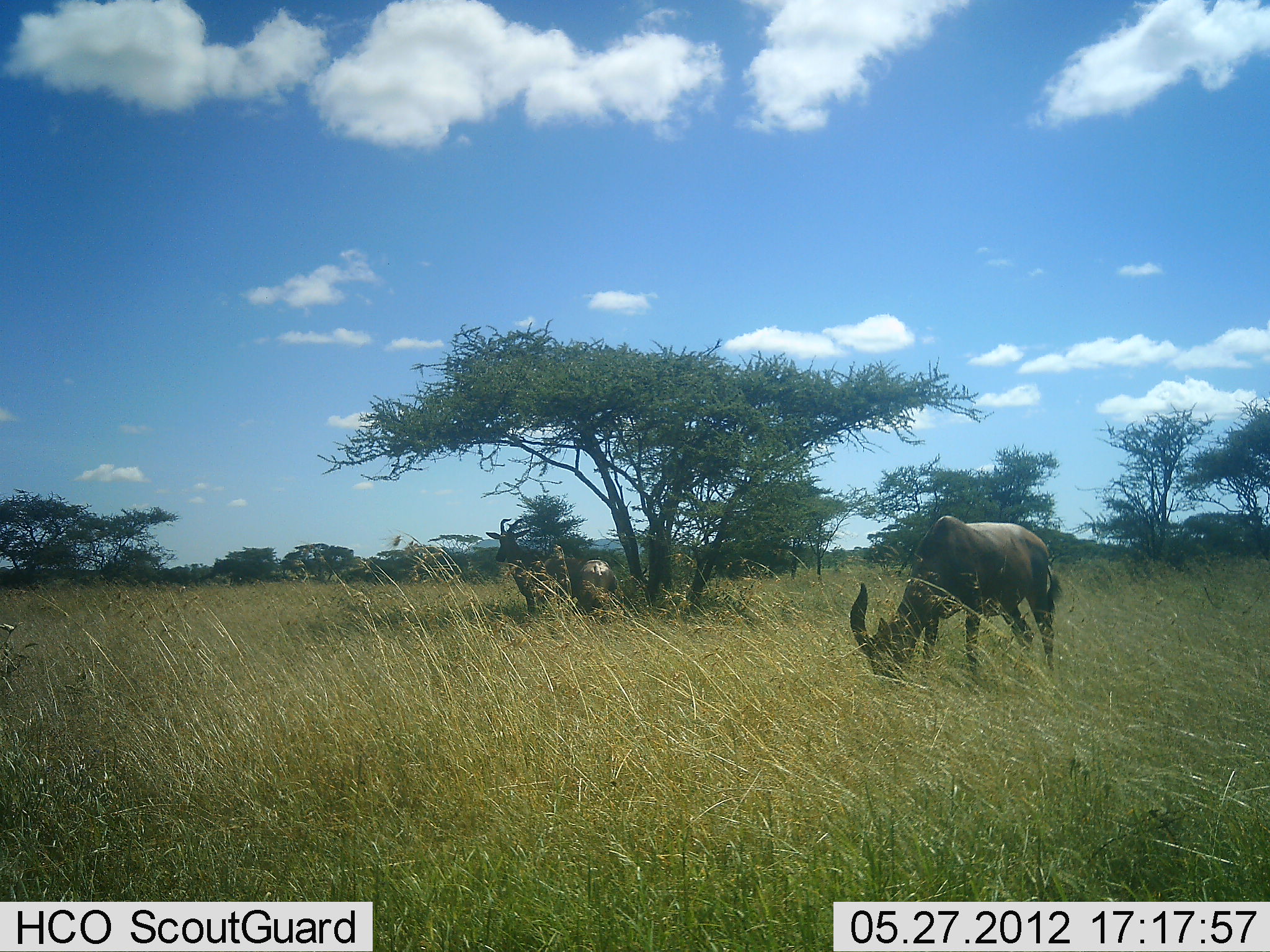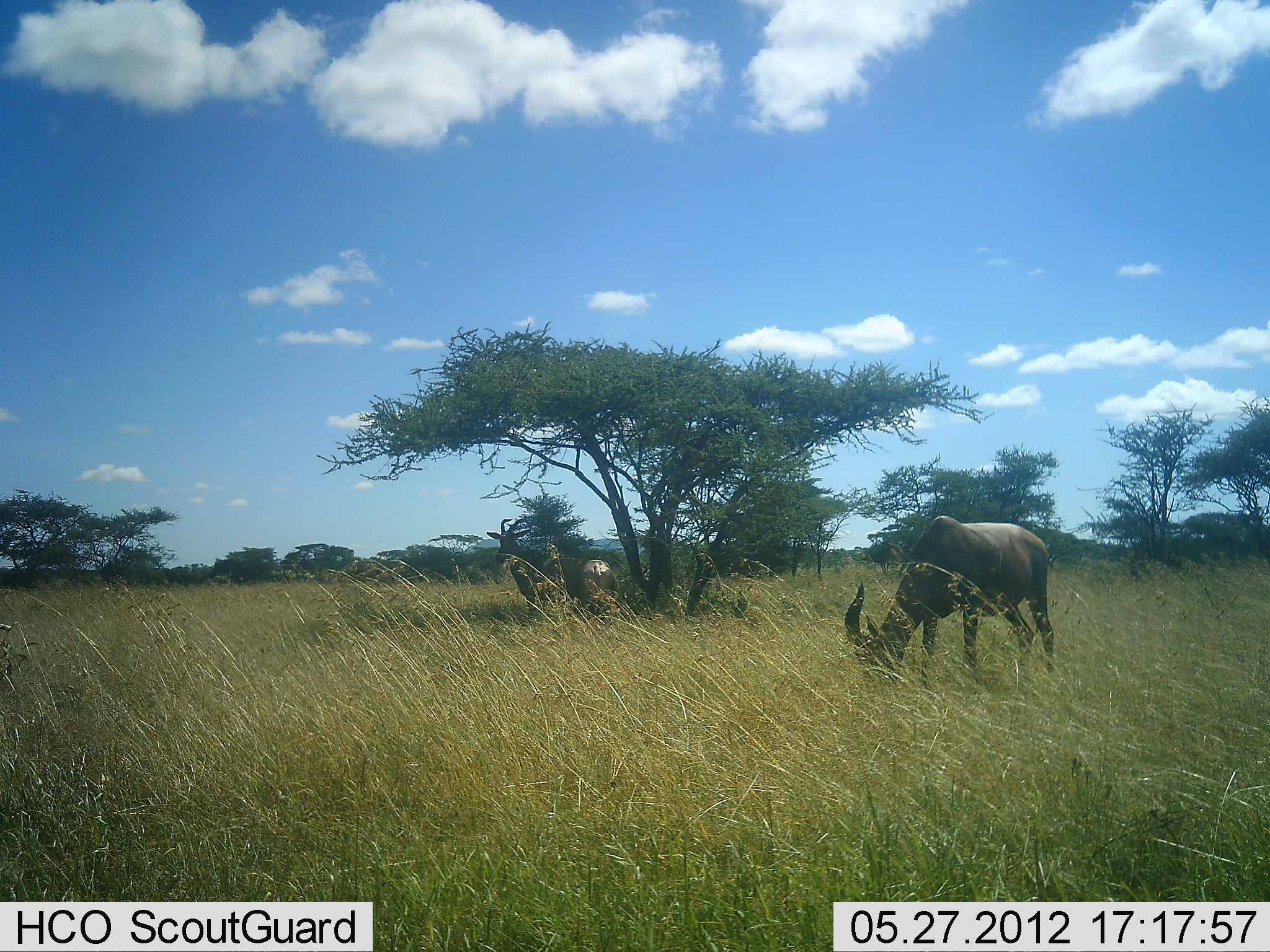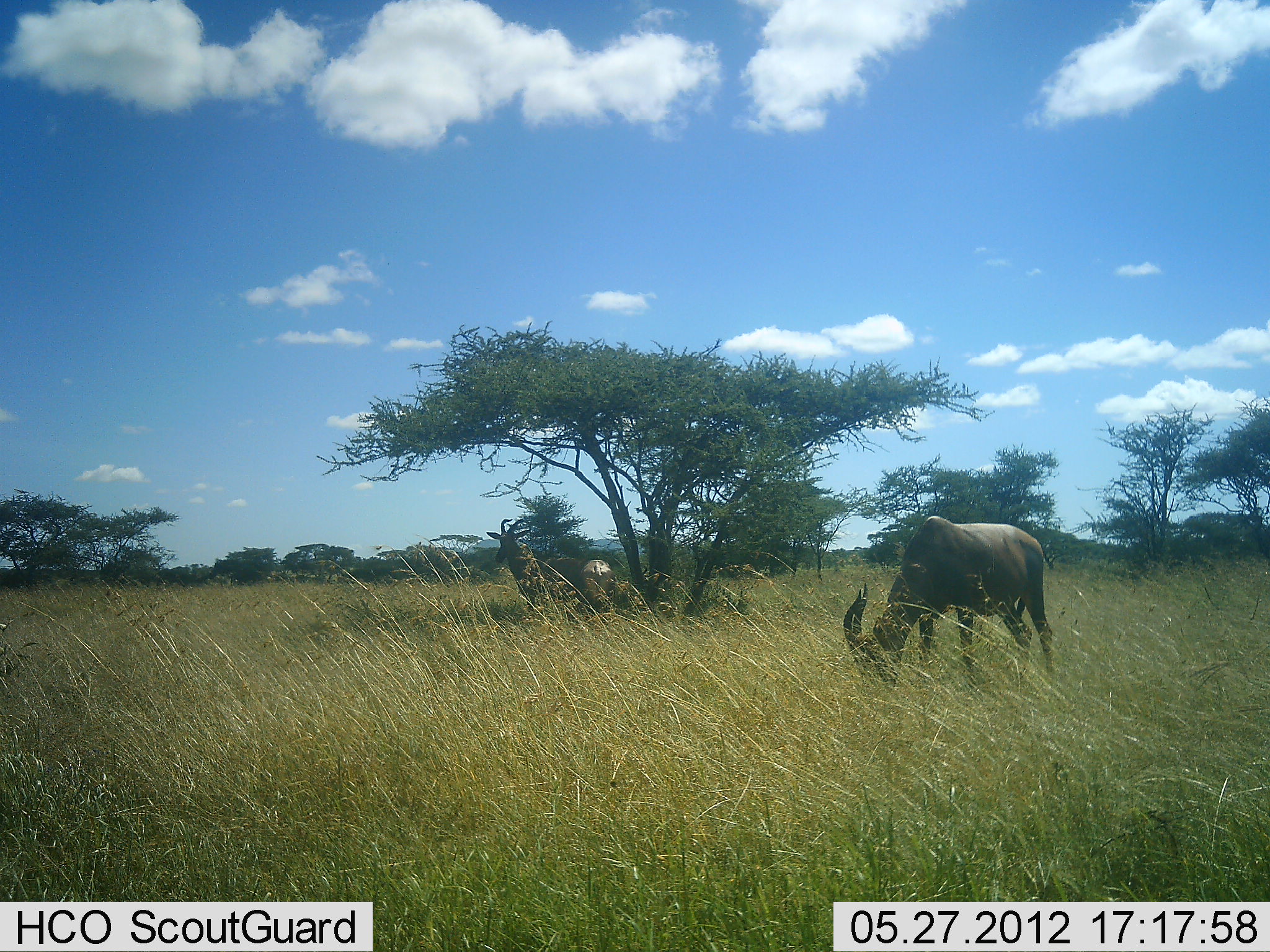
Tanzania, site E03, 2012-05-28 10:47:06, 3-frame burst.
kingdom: Animalia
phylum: Chordata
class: Mammalia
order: Artiodactyla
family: Bovidae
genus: Damaliscus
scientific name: Damaliscus lunatus jimela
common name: topi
Topi (Damaliscus lunatus jimela), count 2. Behavior (volunteer vote fractions): standing 70%, resting 20%, moving 0%, interacting 0%. Young present (vote fraction): 0%. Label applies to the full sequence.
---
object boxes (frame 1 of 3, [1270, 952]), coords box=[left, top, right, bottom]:
animal: box=[850, 516, 1063, 690]; box=[485, 518, 617, 624]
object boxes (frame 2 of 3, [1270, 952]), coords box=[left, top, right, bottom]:
animal: box=[845, 516, 1058, 690]; box=[486, 518, 618, 623]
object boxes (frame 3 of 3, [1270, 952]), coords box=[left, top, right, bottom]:
animal: box=[842, 516, 1055, 690]; box=[486, 518, 618, 623]